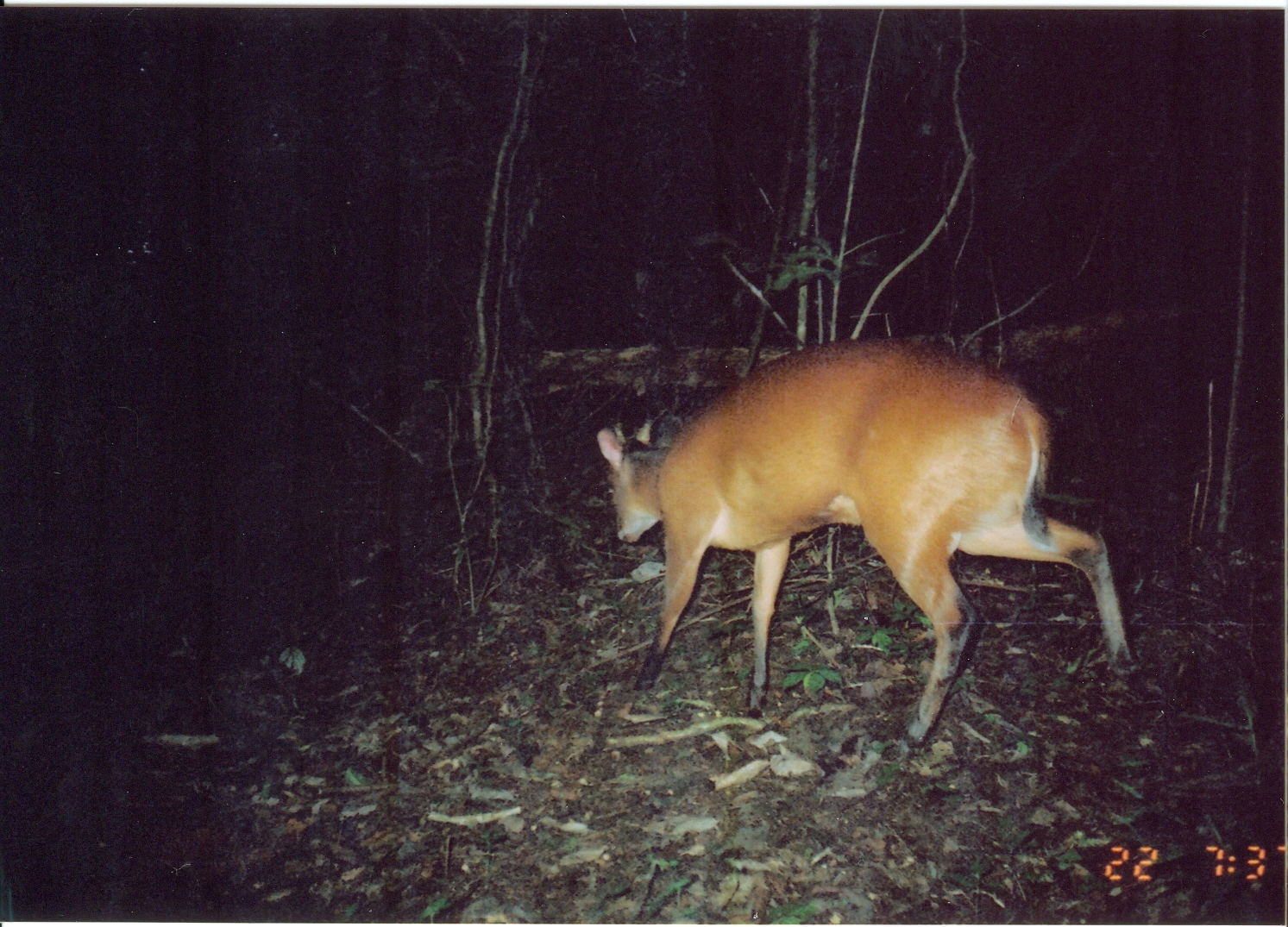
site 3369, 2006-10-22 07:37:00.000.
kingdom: Animalia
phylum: Chordata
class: Mammalia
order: Artiodactyla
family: Bovidae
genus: Cephalophus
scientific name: Cephalophus harveyi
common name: harvey's duiker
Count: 1.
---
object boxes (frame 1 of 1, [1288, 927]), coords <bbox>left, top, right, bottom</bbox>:
cephalophus harveyi: <bbox>596, 330, 1138, 750</bbox>